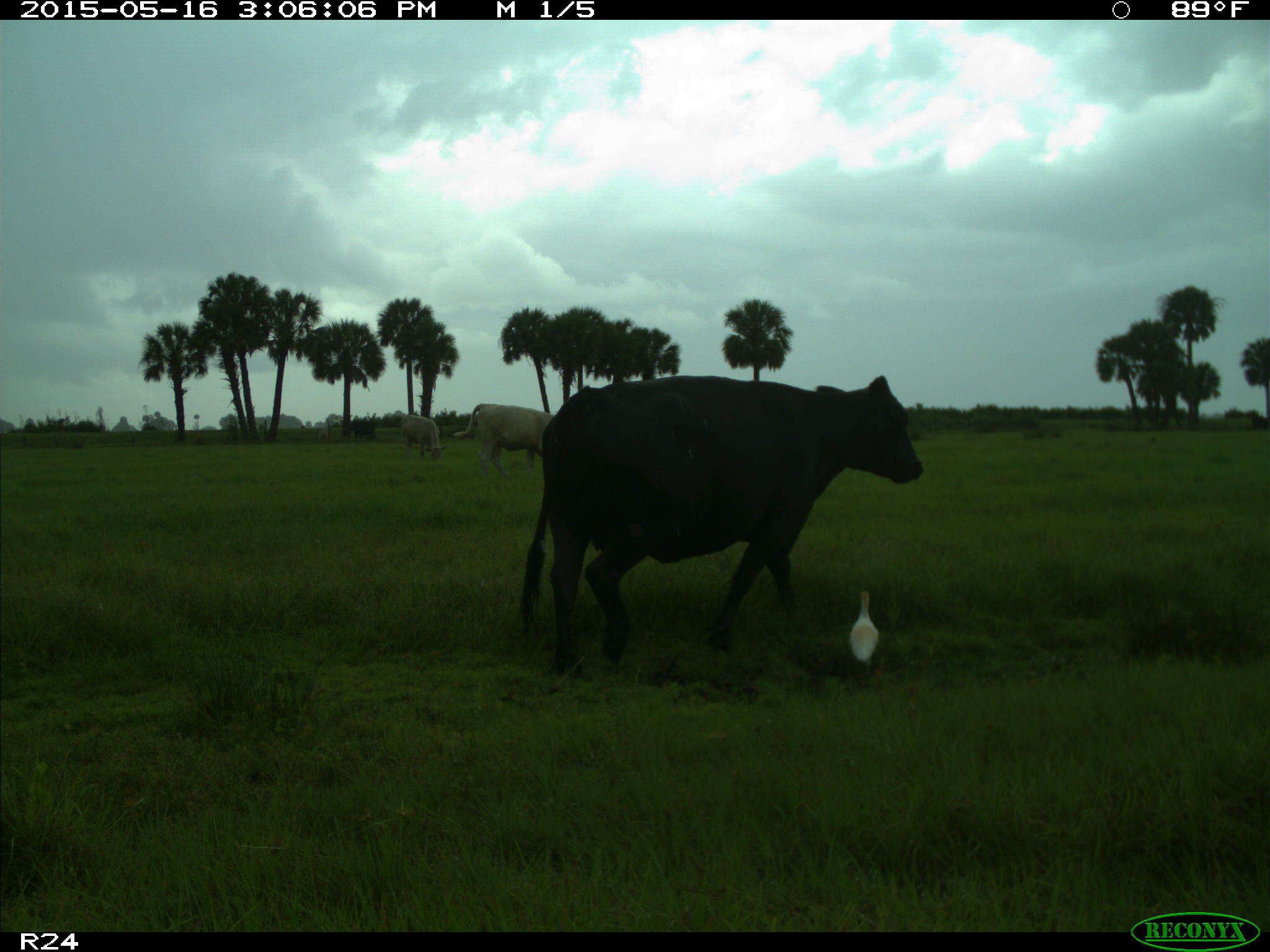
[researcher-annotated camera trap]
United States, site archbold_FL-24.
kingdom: Animalia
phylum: Chordata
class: Mammalia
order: Artiodactyla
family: Bovidae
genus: Bos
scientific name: Bos taurus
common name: domestic cow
Bos taurus (domestic cow).